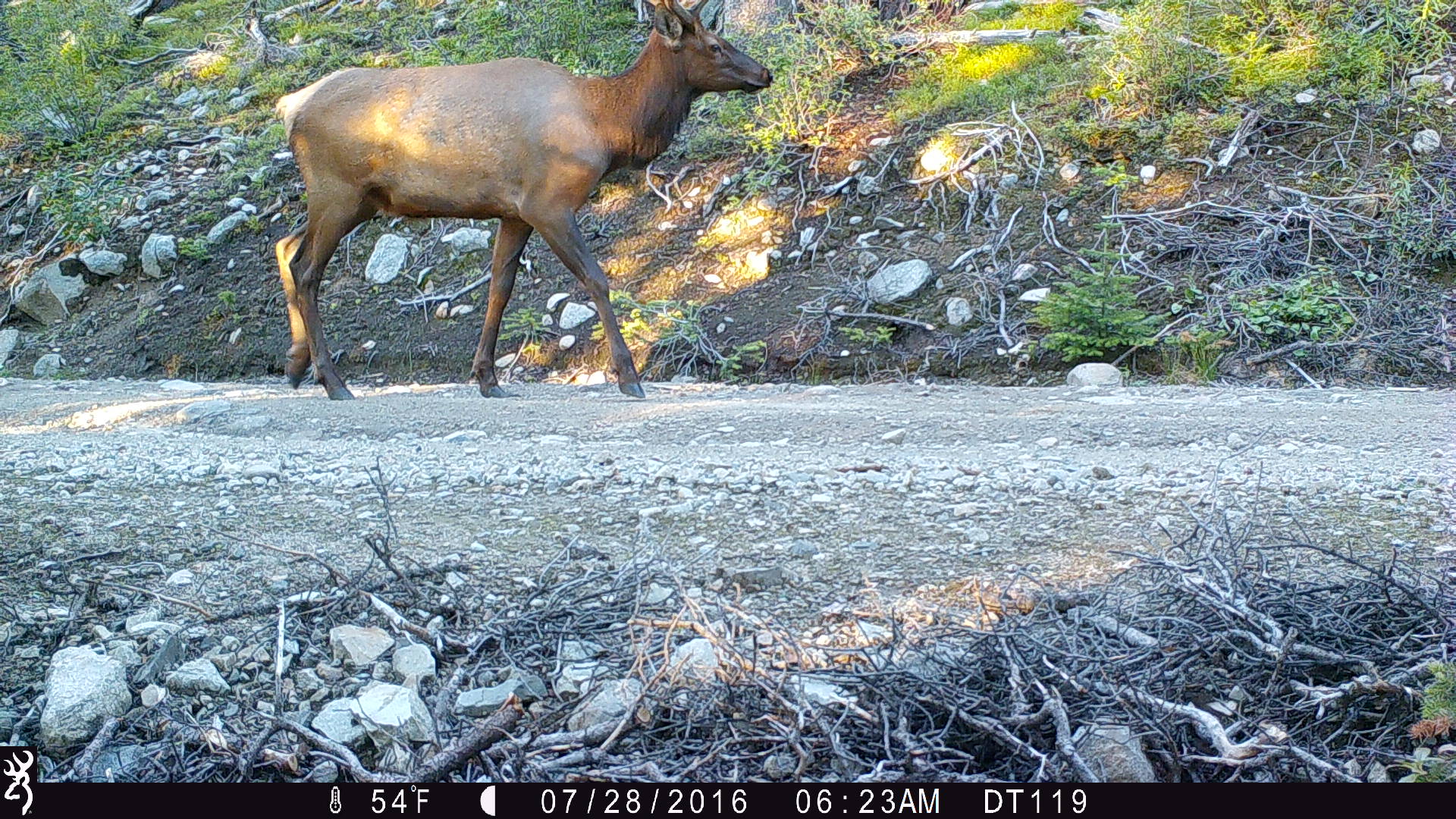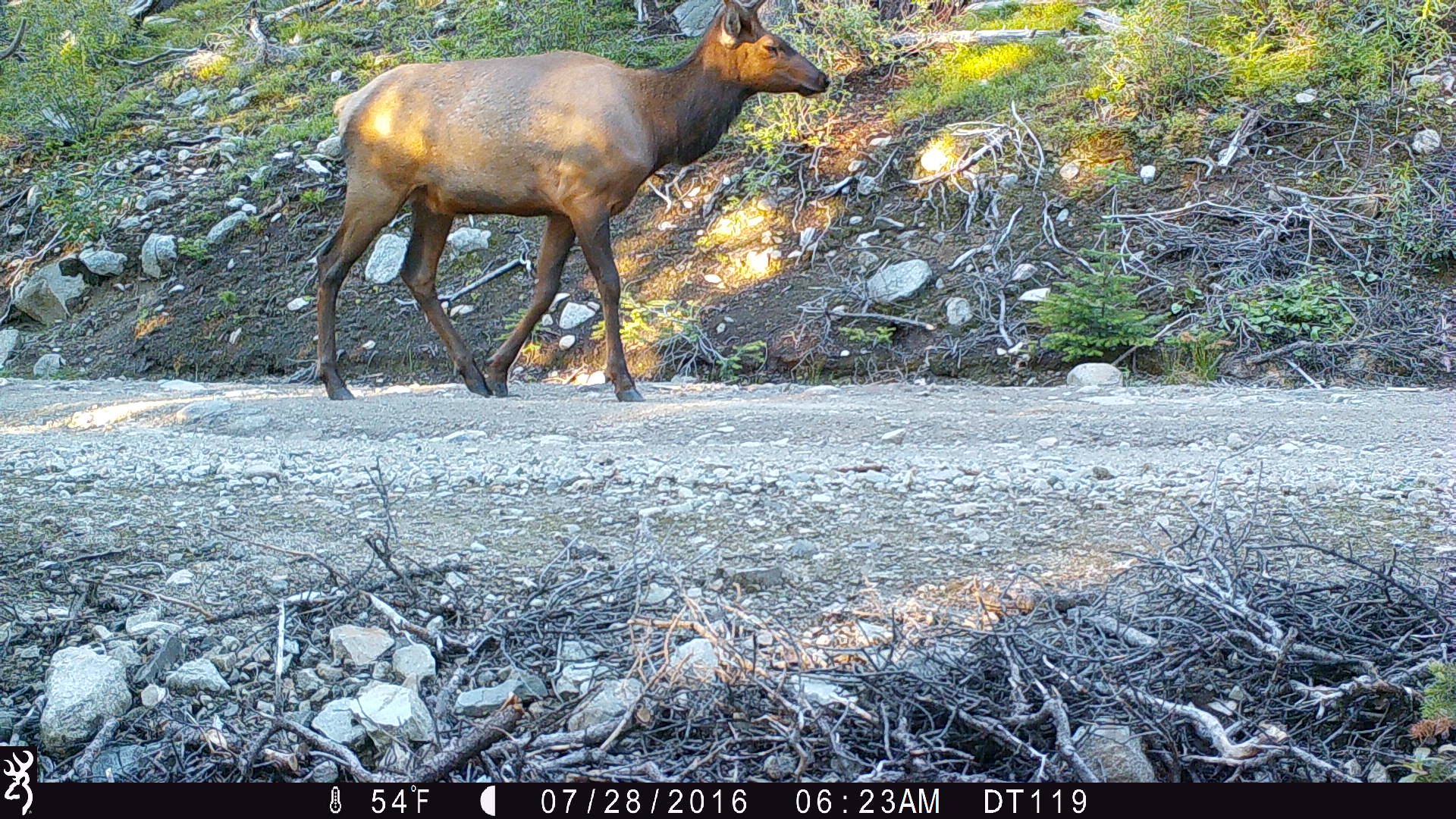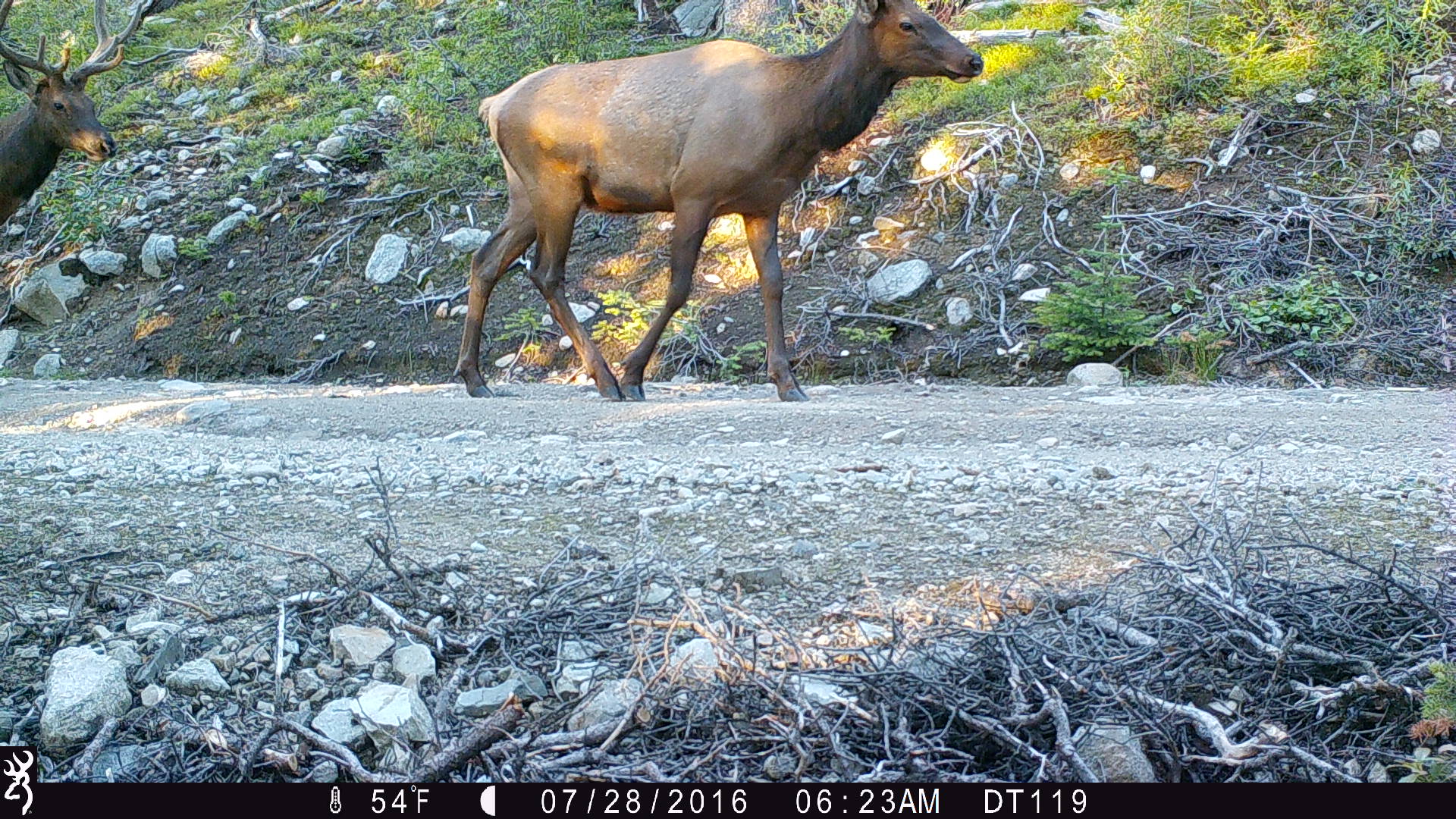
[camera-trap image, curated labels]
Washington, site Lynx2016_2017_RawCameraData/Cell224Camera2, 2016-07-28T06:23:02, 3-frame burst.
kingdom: Animalia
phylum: Chordata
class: Mammalia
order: Artiodactyla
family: Cervidae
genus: Cervus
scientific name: Cervus canadensis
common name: elk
Cervus canadensis (elk). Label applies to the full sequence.